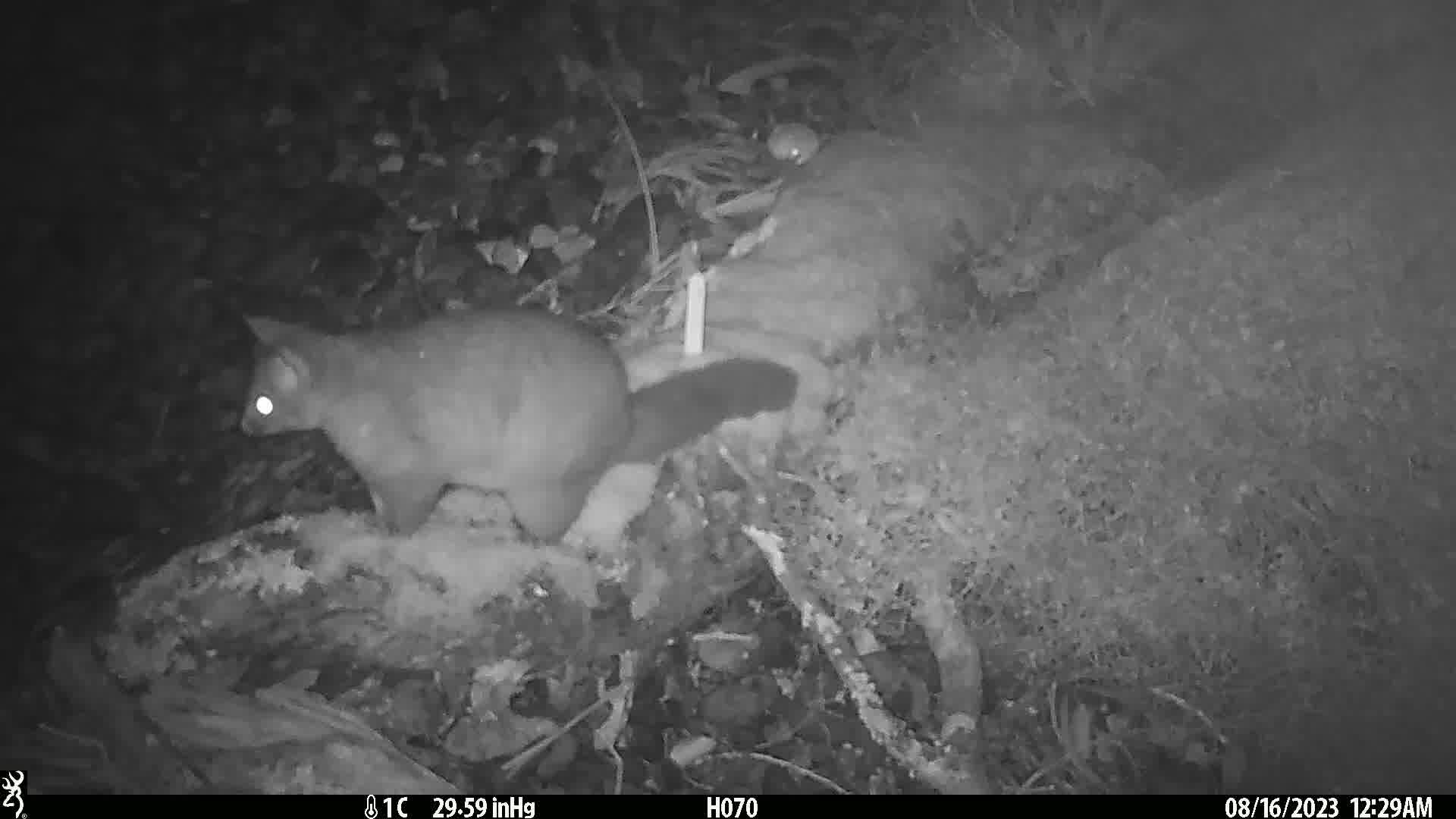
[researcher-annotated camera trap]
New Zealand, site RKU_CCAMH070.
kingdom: Animalia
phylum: Chordata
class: Mammalia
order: Diprotodontia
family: Phalangeridae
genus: Trichosurus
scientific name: Trichosurus vulpecula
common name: common brushtail possum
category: possum